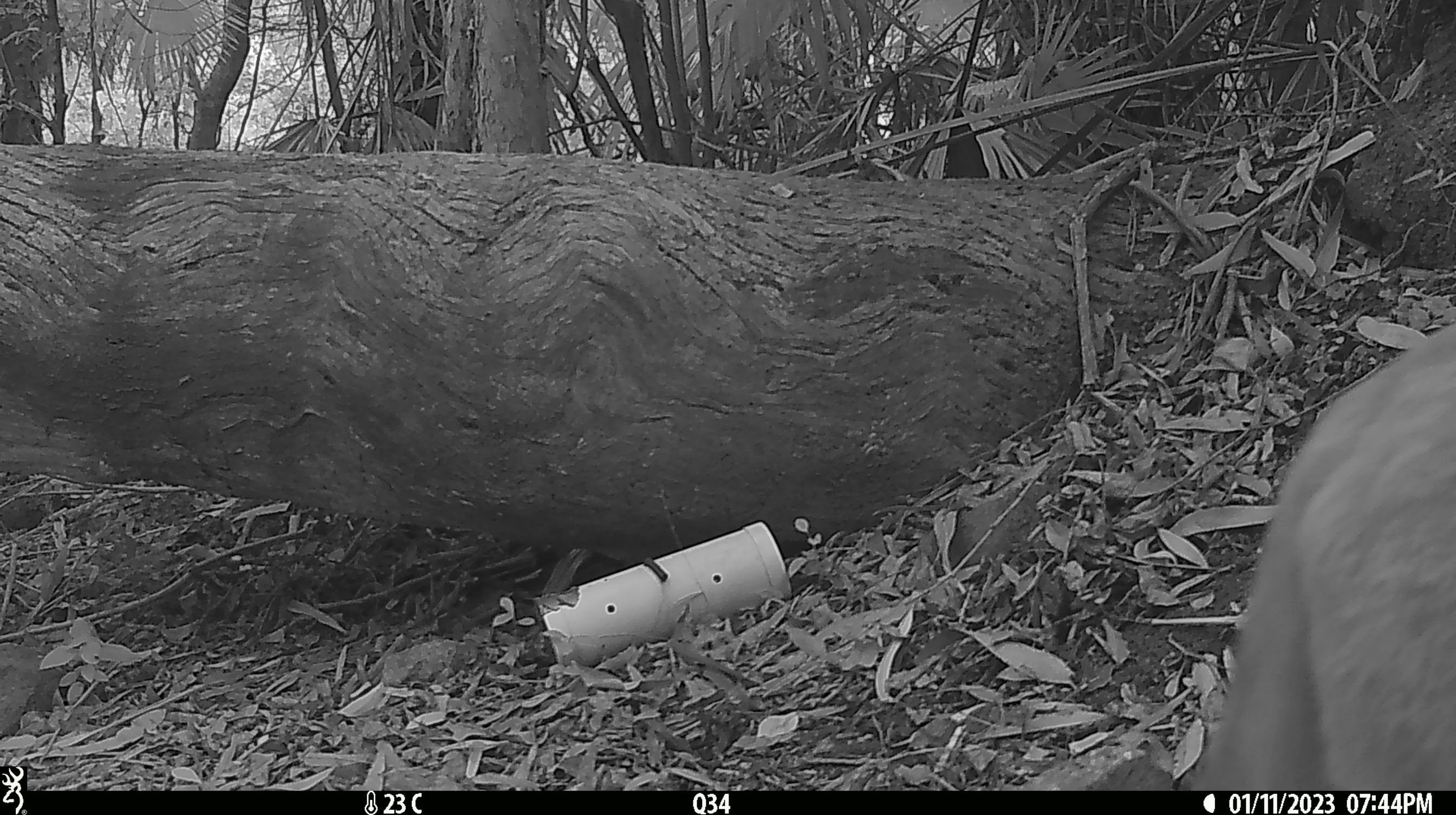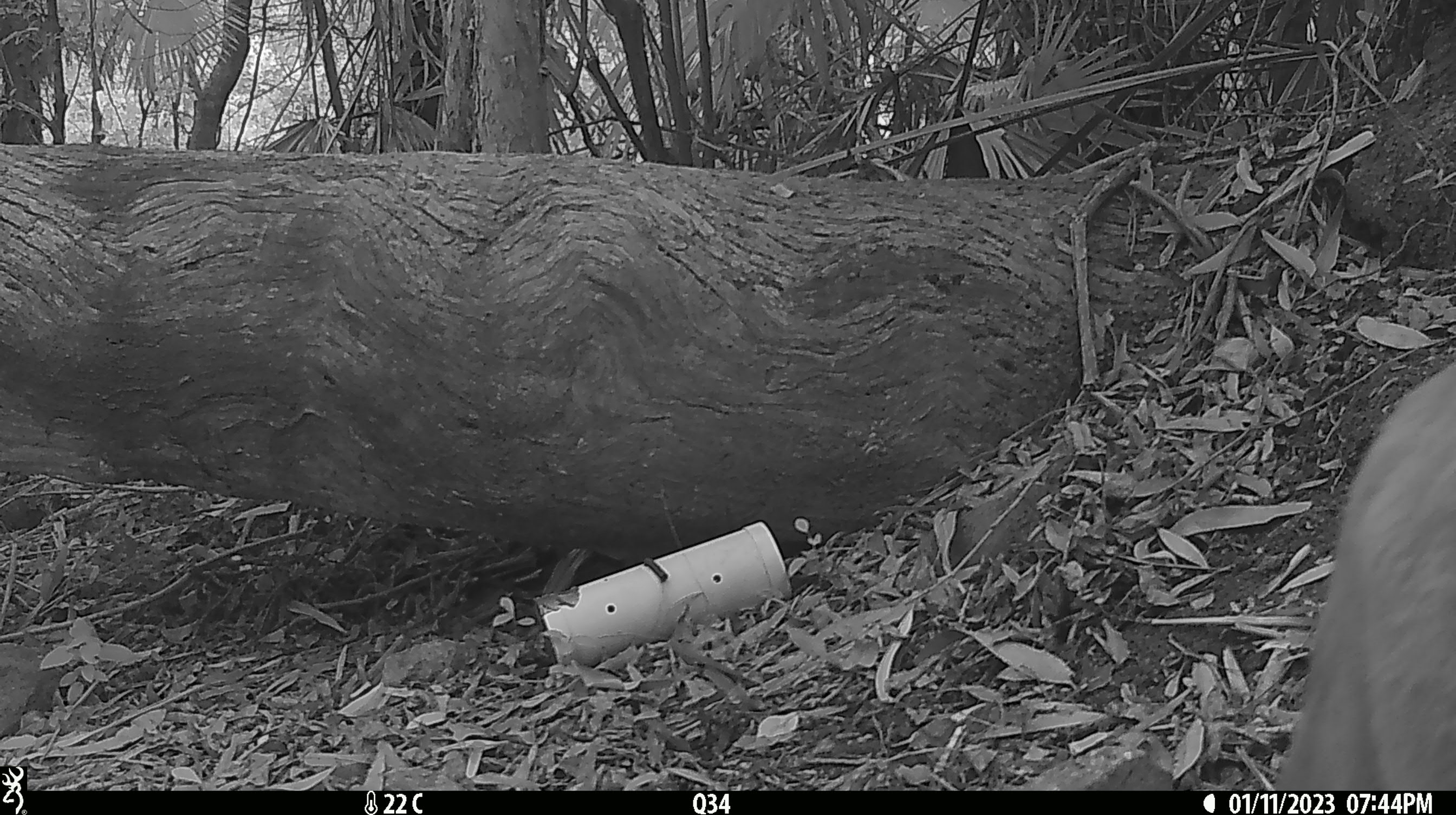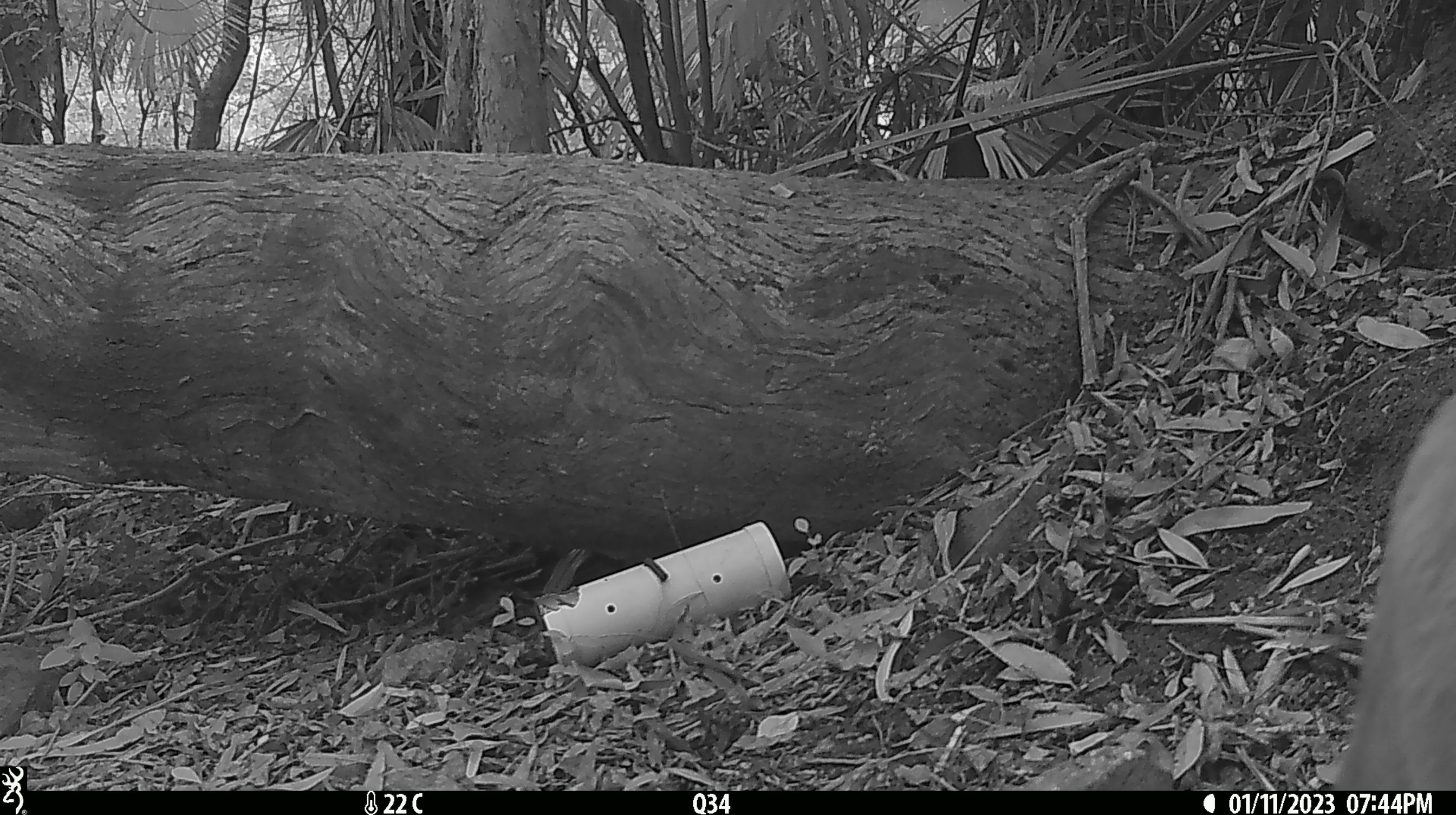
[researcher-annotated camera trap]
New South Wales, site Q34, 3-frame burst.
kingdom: Animalia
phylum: Chordata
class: Mammalia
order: Carnivora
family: Canidae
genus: Canis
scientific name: Canis familiaris dingo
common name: dingo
Dingo (Canis familiaris dingo).